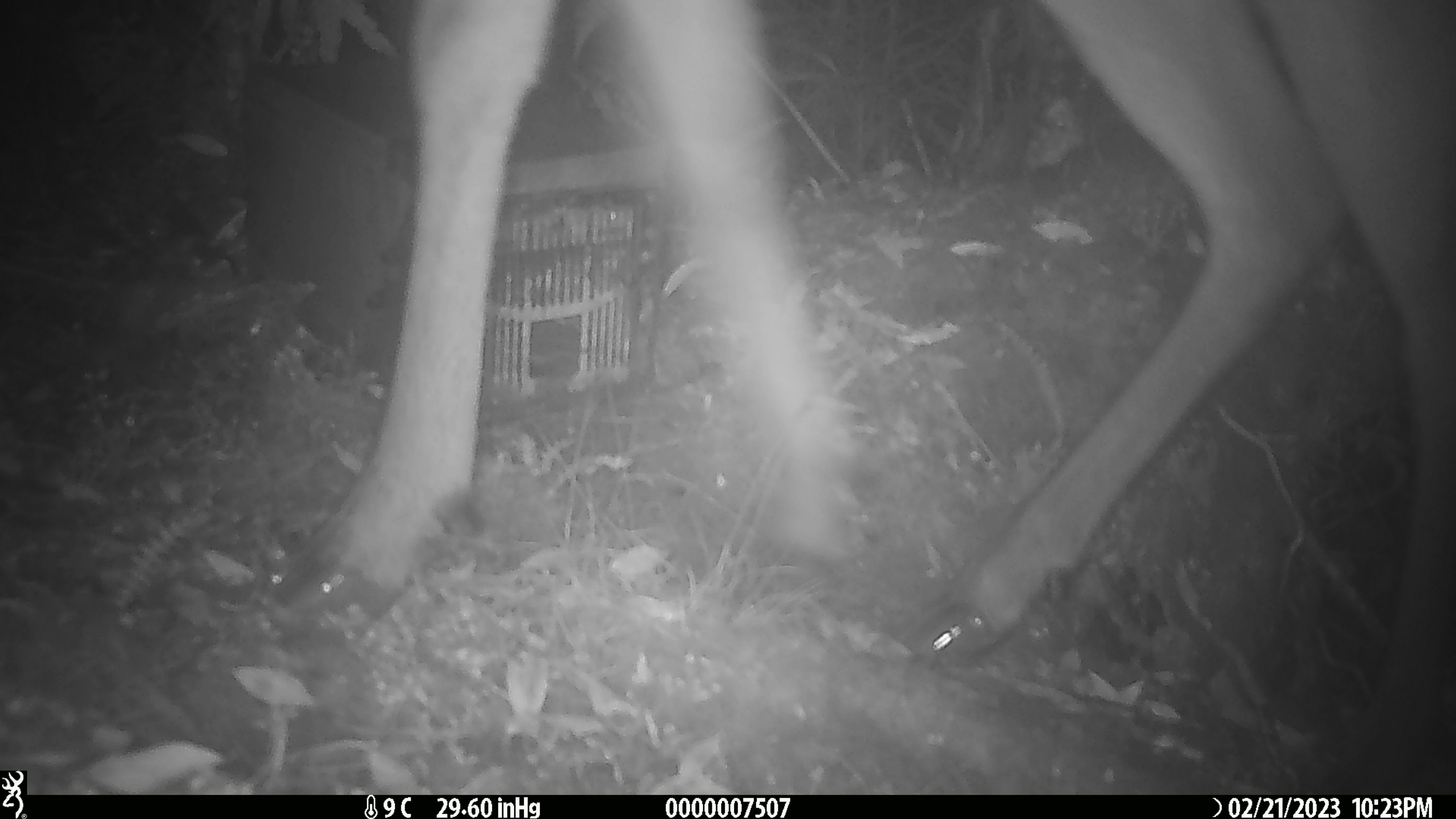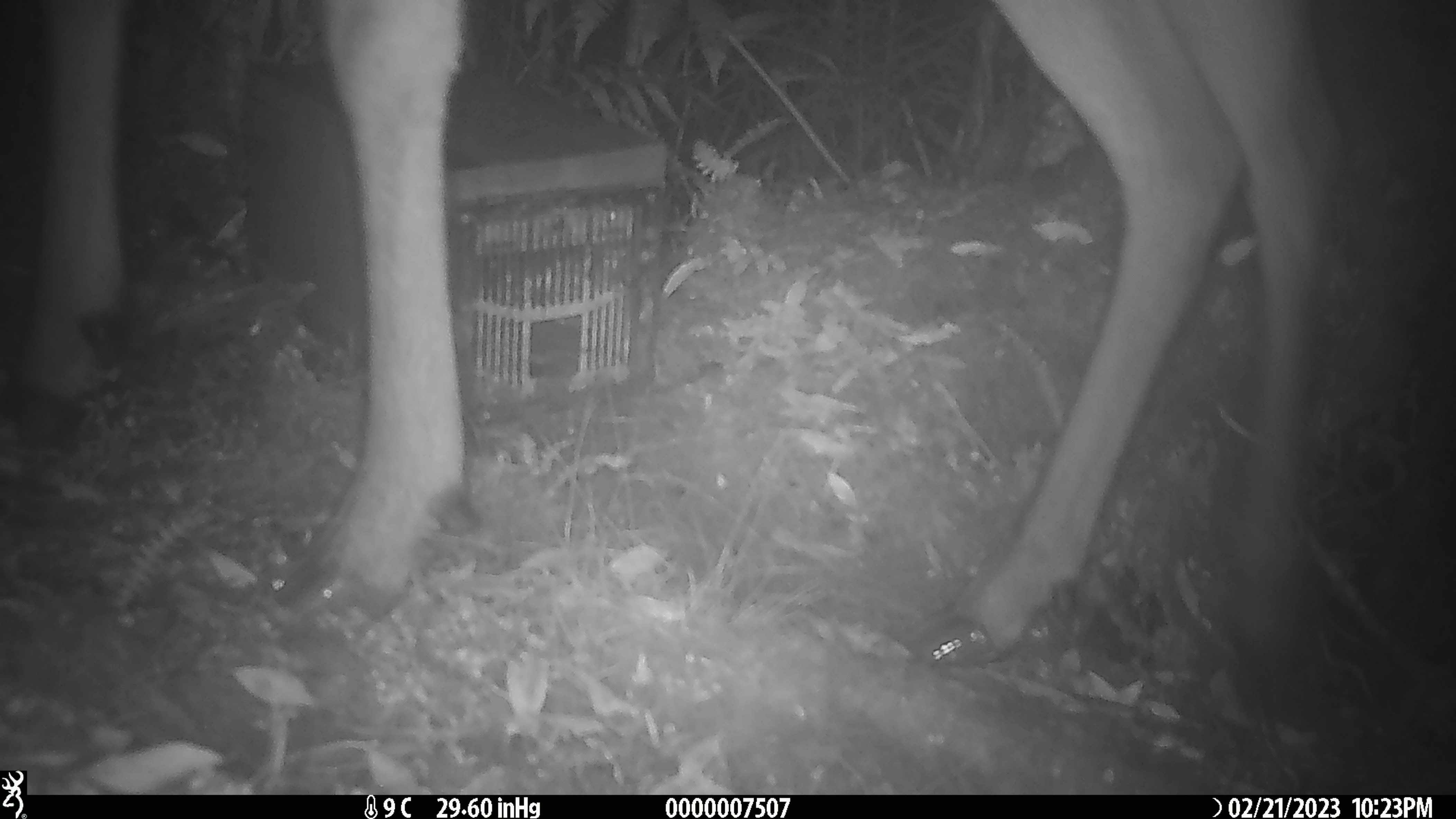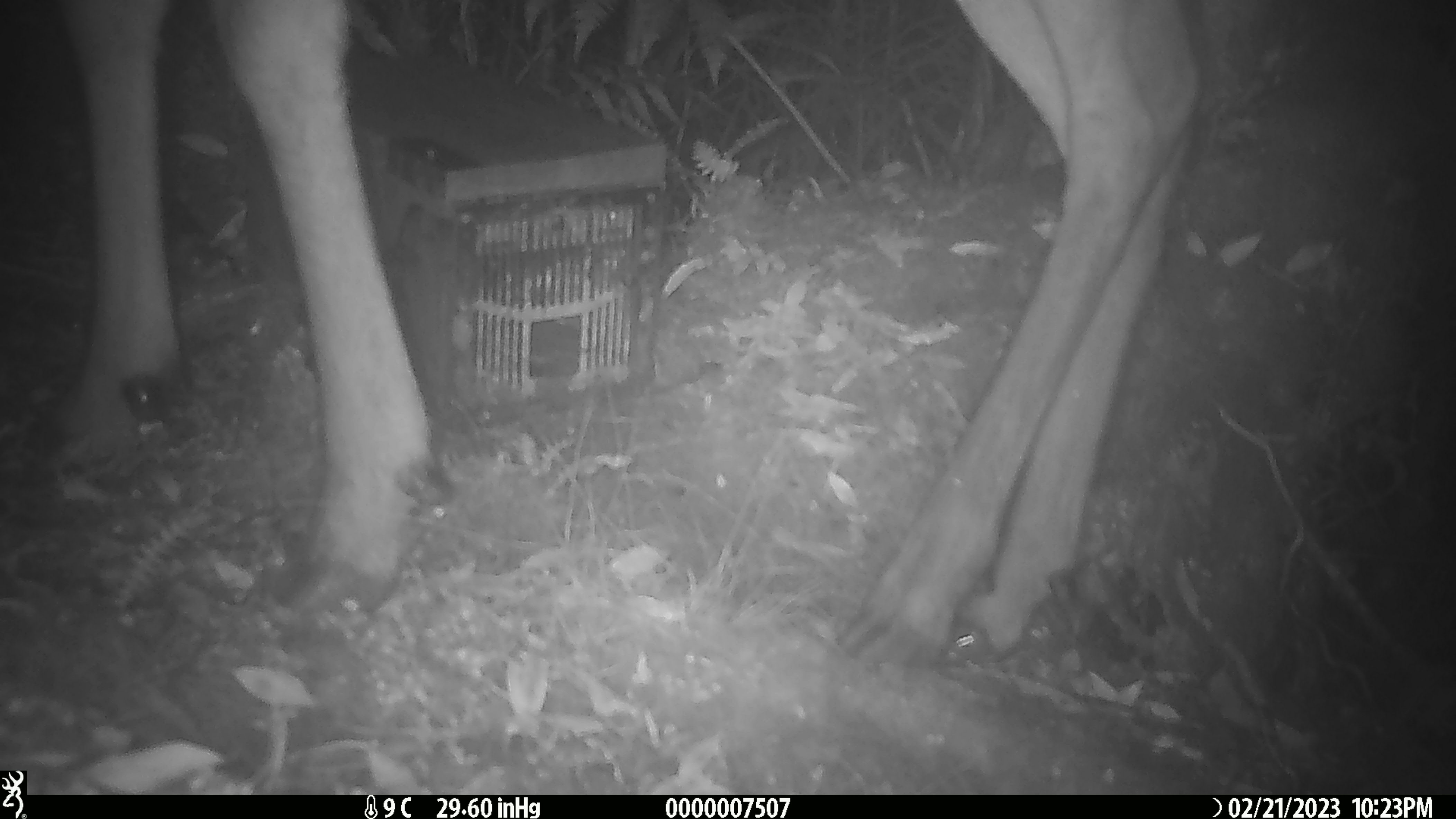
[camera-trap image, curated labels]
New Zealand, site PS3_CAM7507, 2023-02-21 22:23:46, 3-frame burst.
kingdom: Animalia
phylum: Chordata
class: Mammalia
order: Artiodactyla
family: Cervidae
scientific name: Cervidae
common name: deer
Deer (Cervidae).